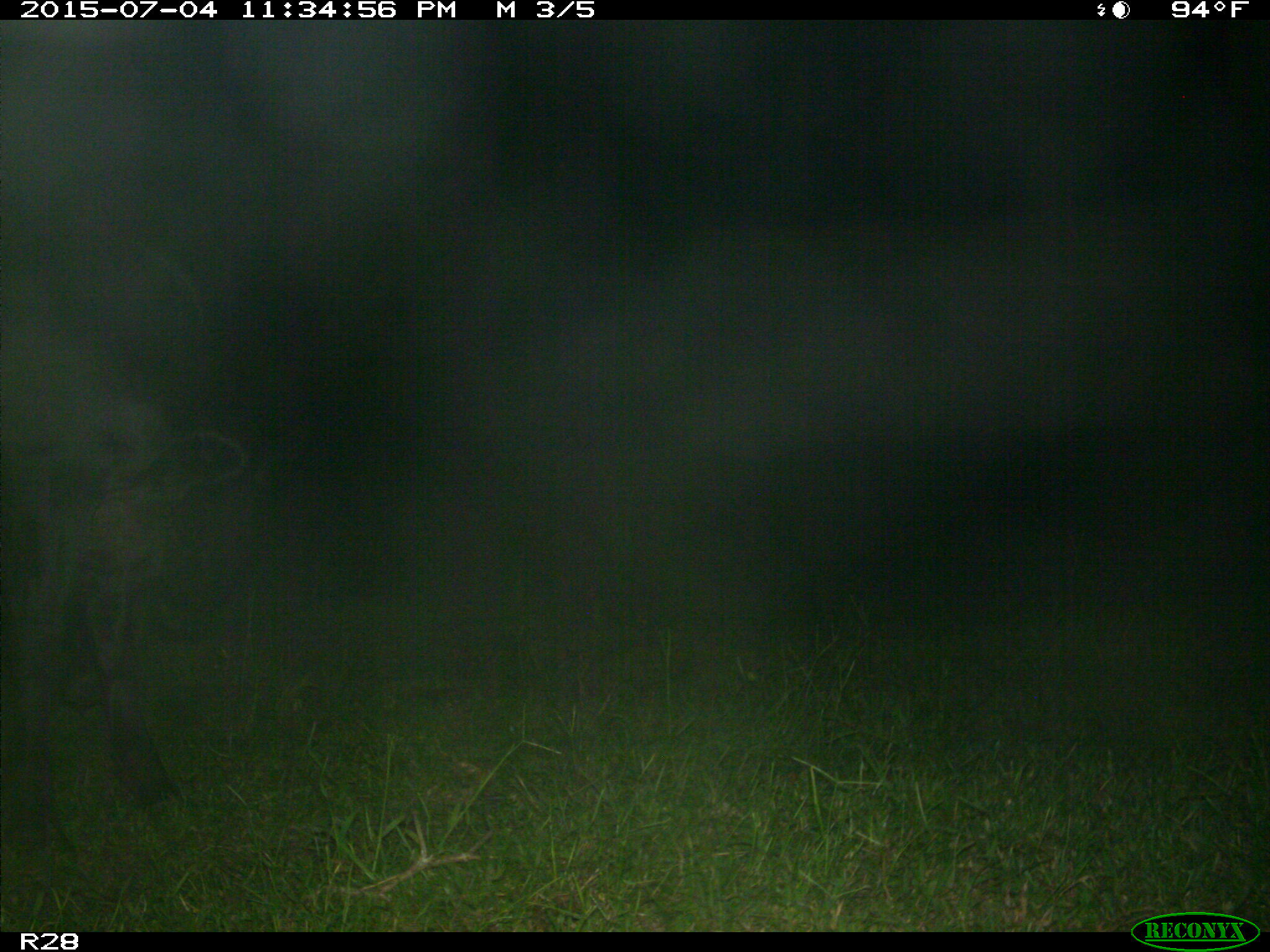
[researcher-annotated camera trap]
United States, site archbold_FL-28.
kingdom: Animalia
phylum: Chordata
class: Mammalia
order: Artiodactyla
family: Bovidae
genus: Bos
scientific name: Bos taurus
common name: domestic cow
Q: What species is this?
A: Bos taurus (domestic cow).